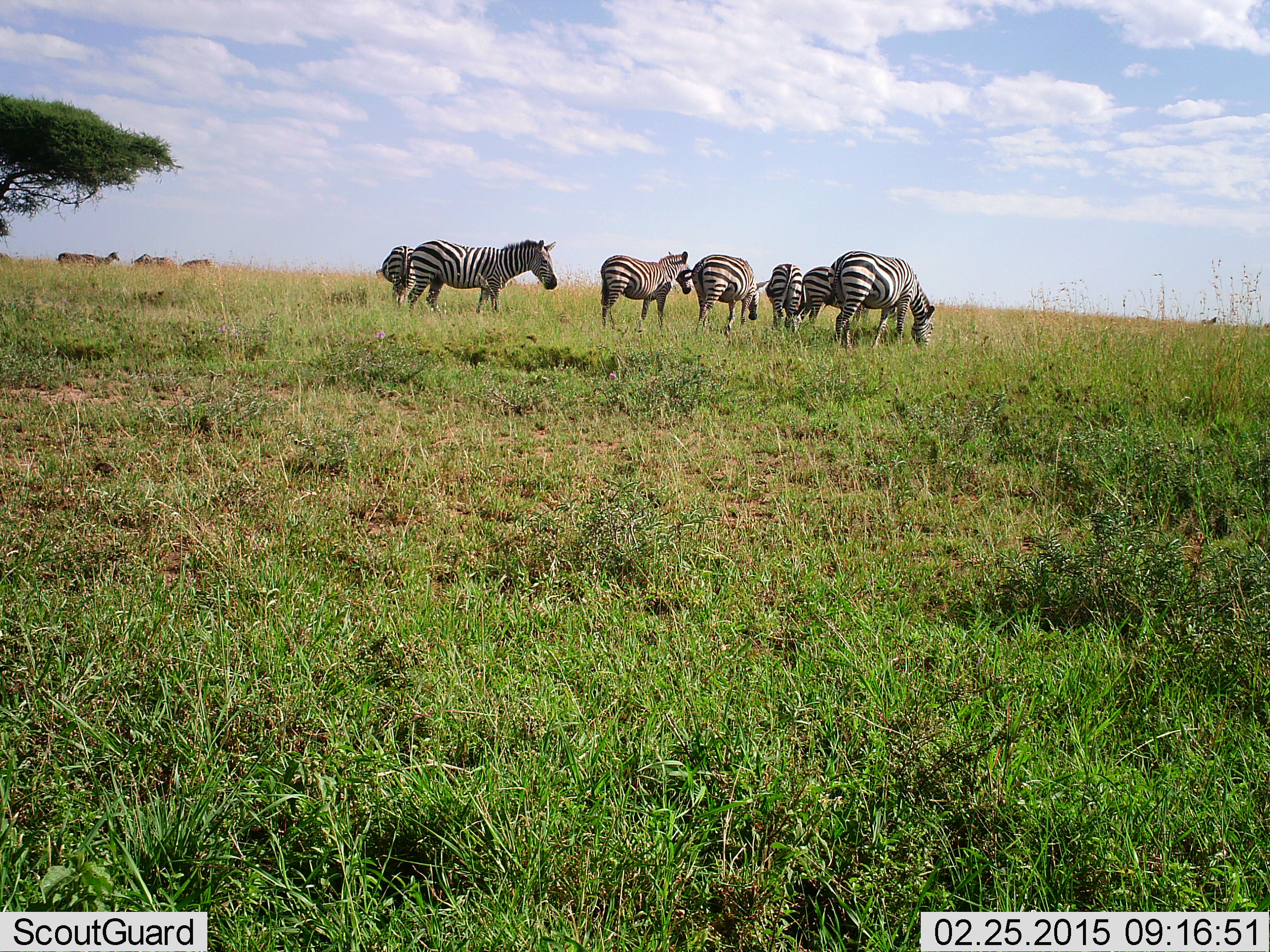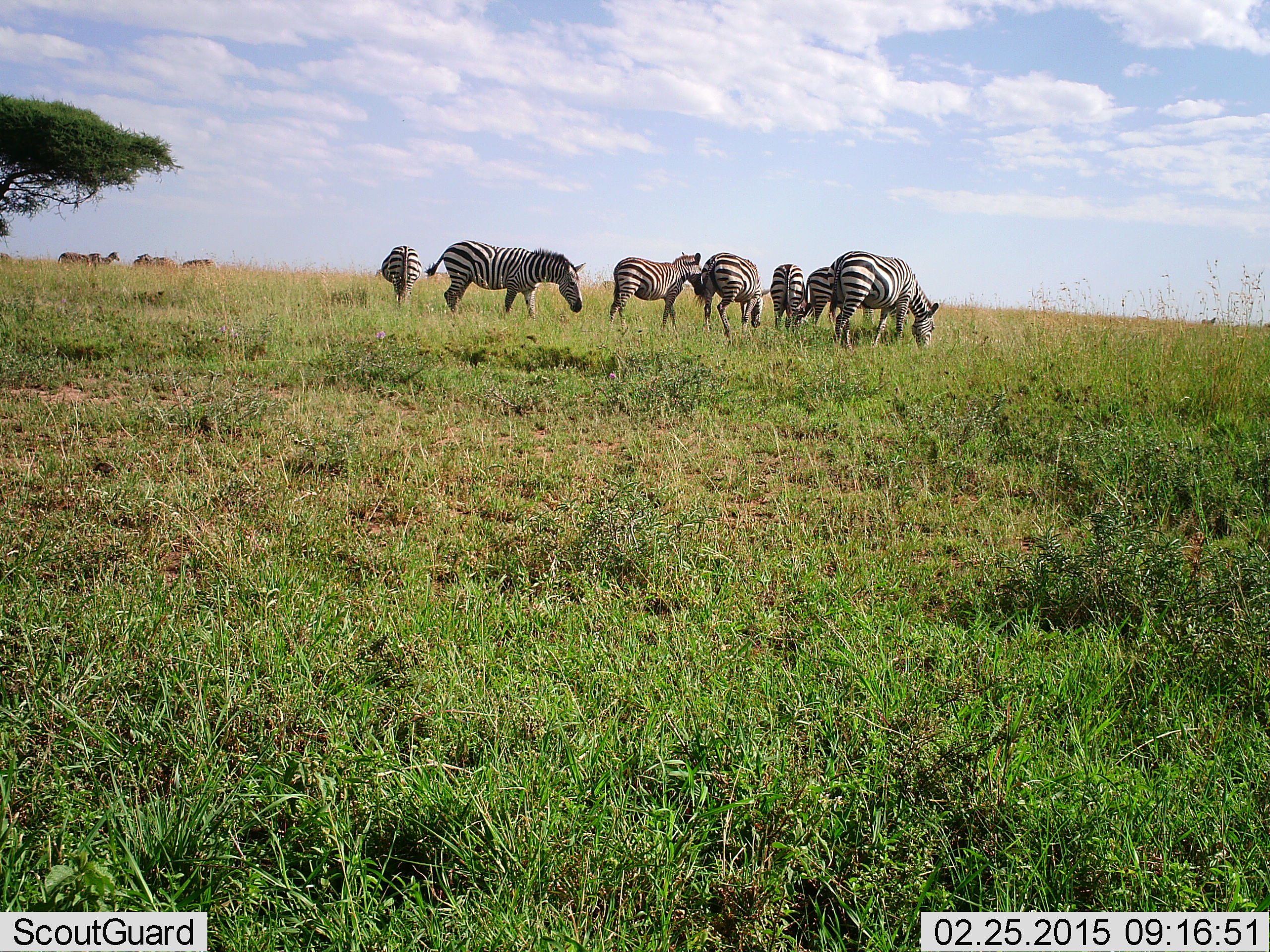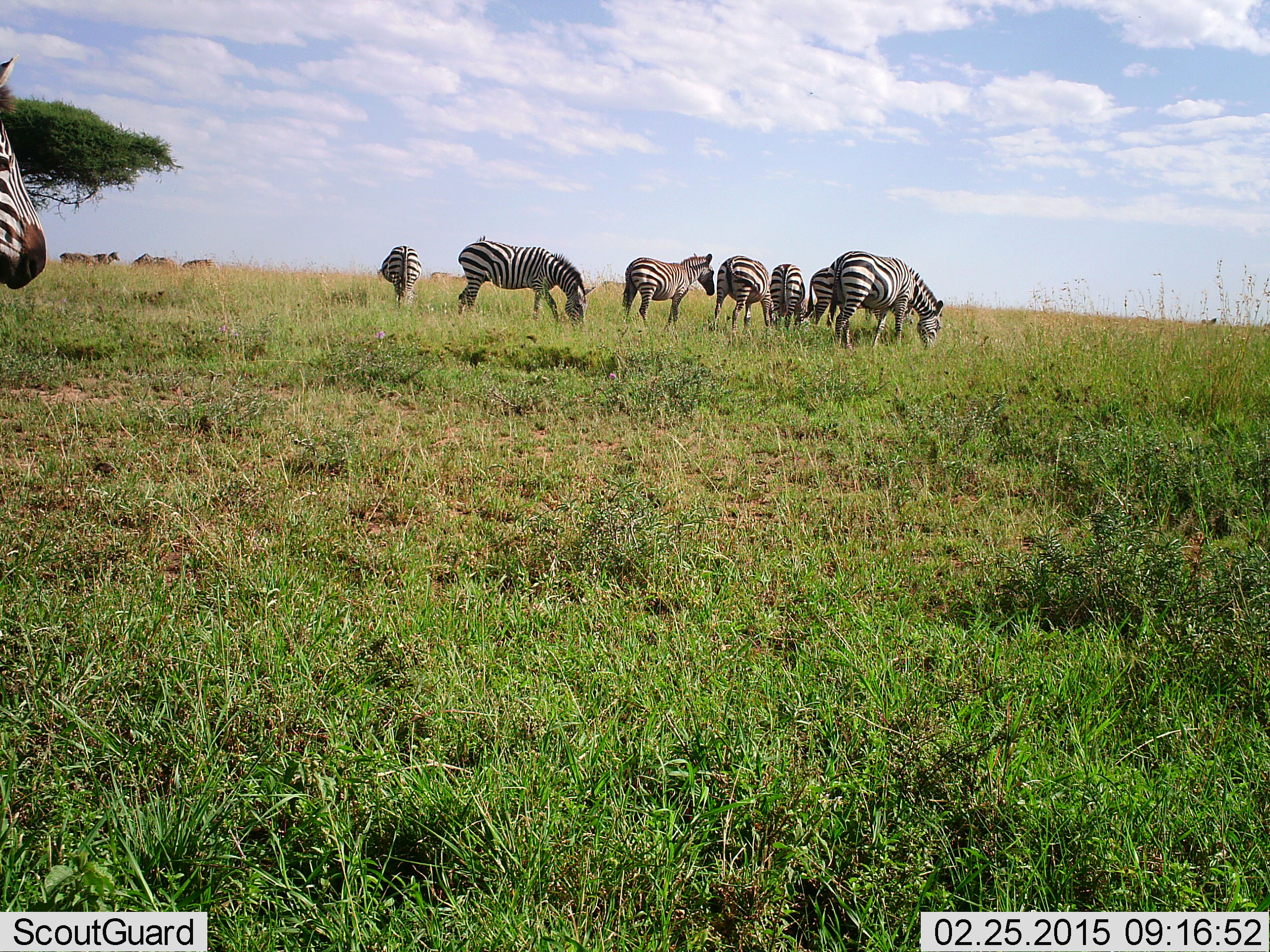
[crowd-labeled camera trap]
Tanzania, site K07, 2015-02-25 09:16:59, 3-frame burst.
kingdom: Animalia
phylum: Chordata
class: Mammalia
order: Perissodactyla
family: Equidae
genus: Equus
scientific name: Equus quagga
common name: plains zebra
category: zebra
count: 8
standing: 27%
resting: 0%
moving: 36%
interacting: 0%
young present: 0%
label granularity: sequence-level